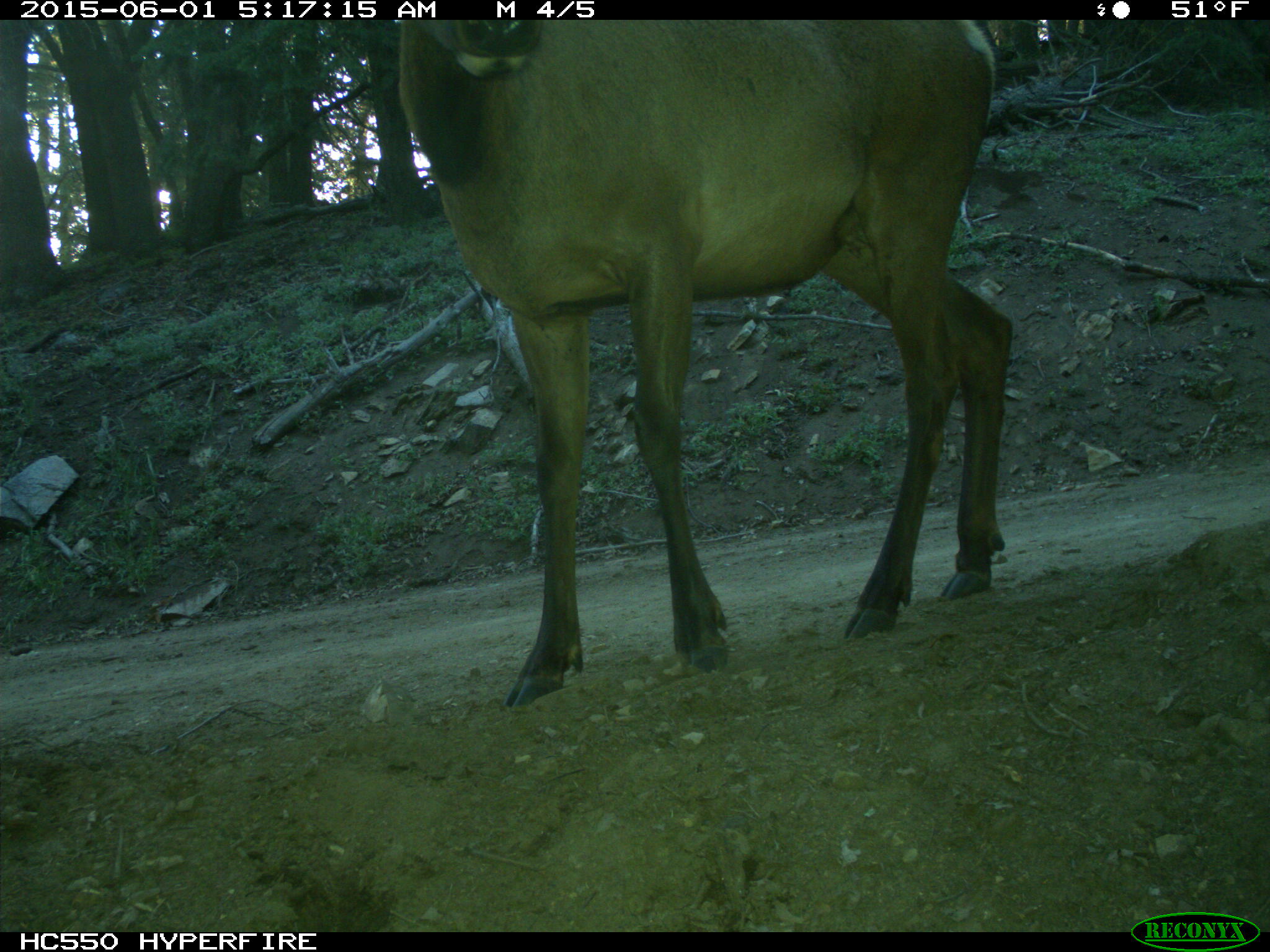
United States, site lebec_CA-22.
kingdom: Animalia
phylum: Chordata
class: Mammalia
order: Artiodactyla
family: Cervidae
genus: Cervus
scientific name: Cervus canadensis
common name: elk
Cervus canadensis (elk).